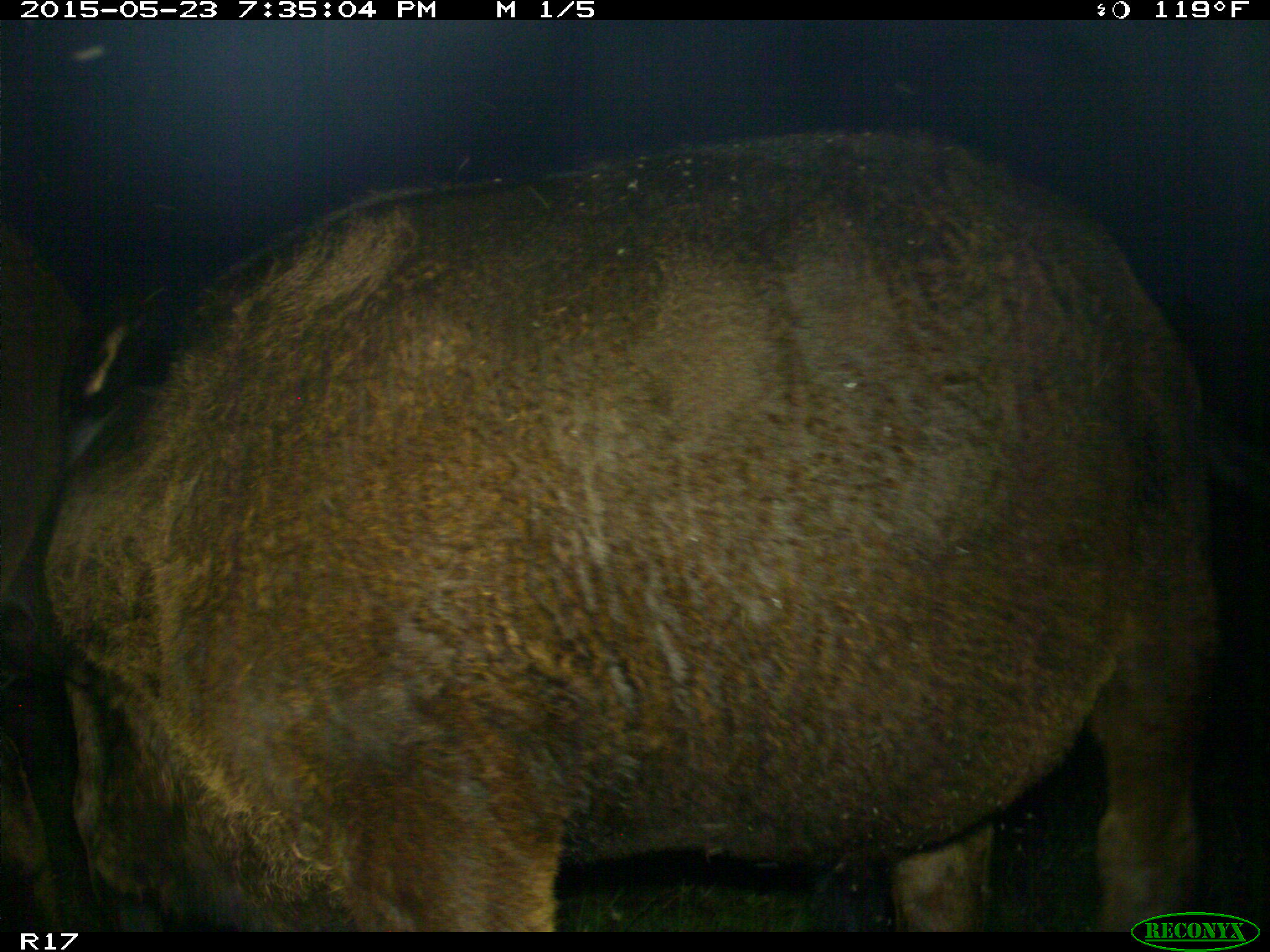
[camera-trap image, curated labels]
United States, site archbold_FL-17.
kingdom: Animalia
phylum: Chordata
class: Mammalia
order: Artiodactyla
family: Bovidae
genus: Bos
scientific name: Bos taurus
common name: domestic cow